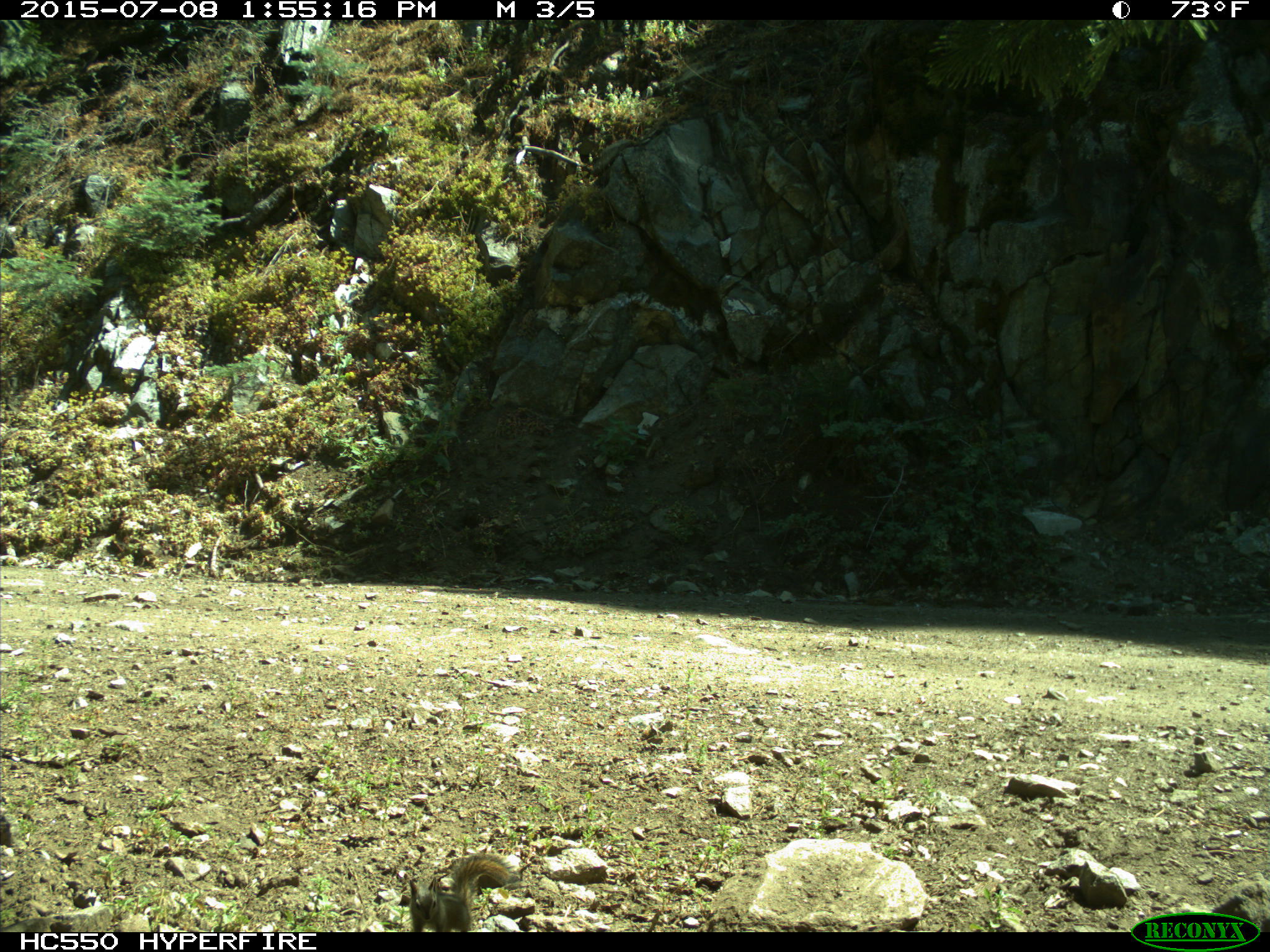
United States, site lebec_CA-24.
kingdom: Animalia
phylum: Chordata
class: Mammalia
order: Rodentia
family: Sciuridae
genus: Tamias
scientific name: Tamias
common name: chipmunk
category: unidentified chipmunk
Unidentified chipmunk (chipmunk) (Tamias).